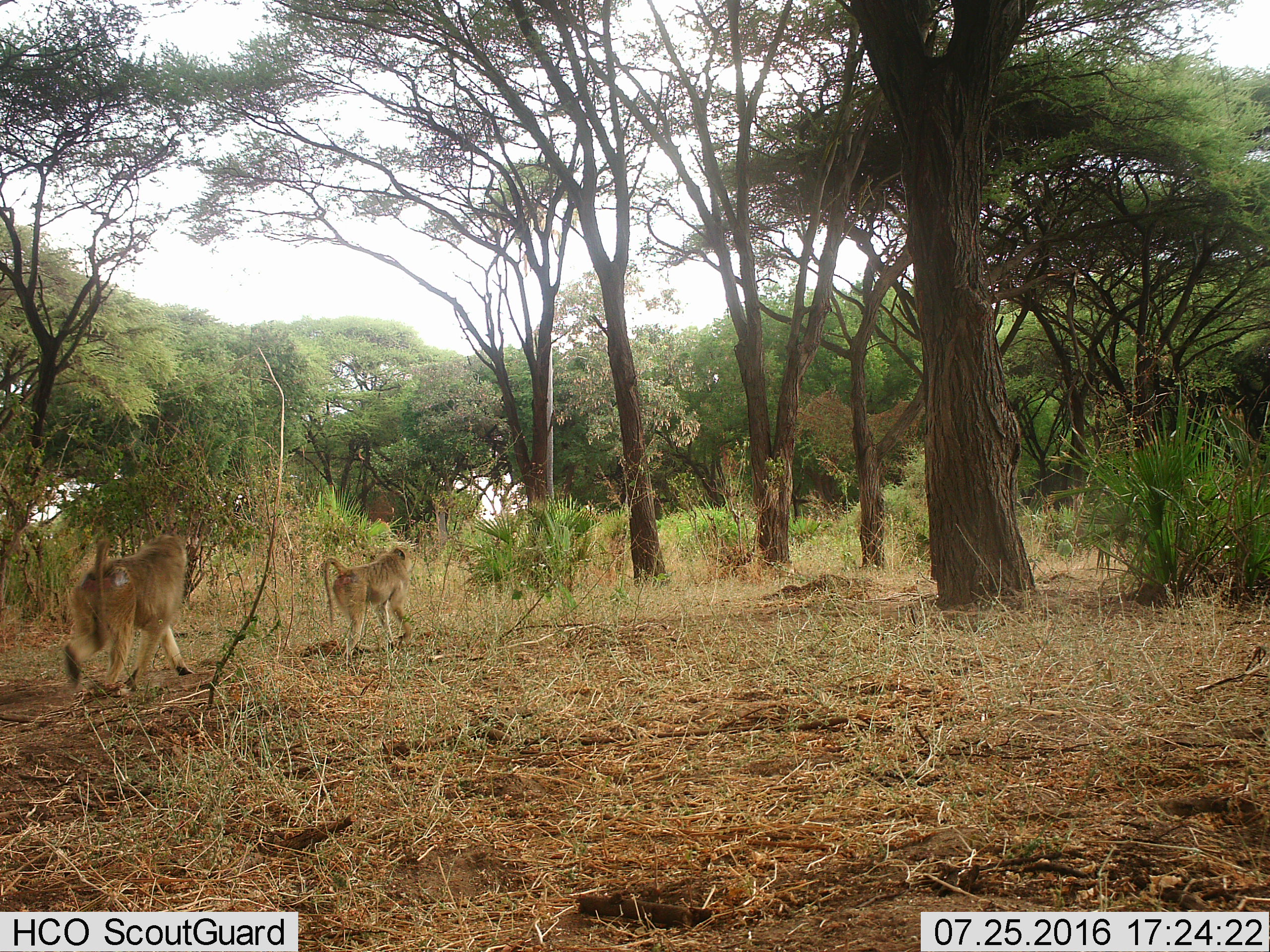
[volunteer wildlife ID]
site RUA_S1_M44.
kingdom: Animalia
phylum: Chordata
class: Mammalia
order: Primates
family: Cercopithecidae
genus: Papio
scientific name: Papio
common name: baboon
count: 2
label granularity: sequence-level